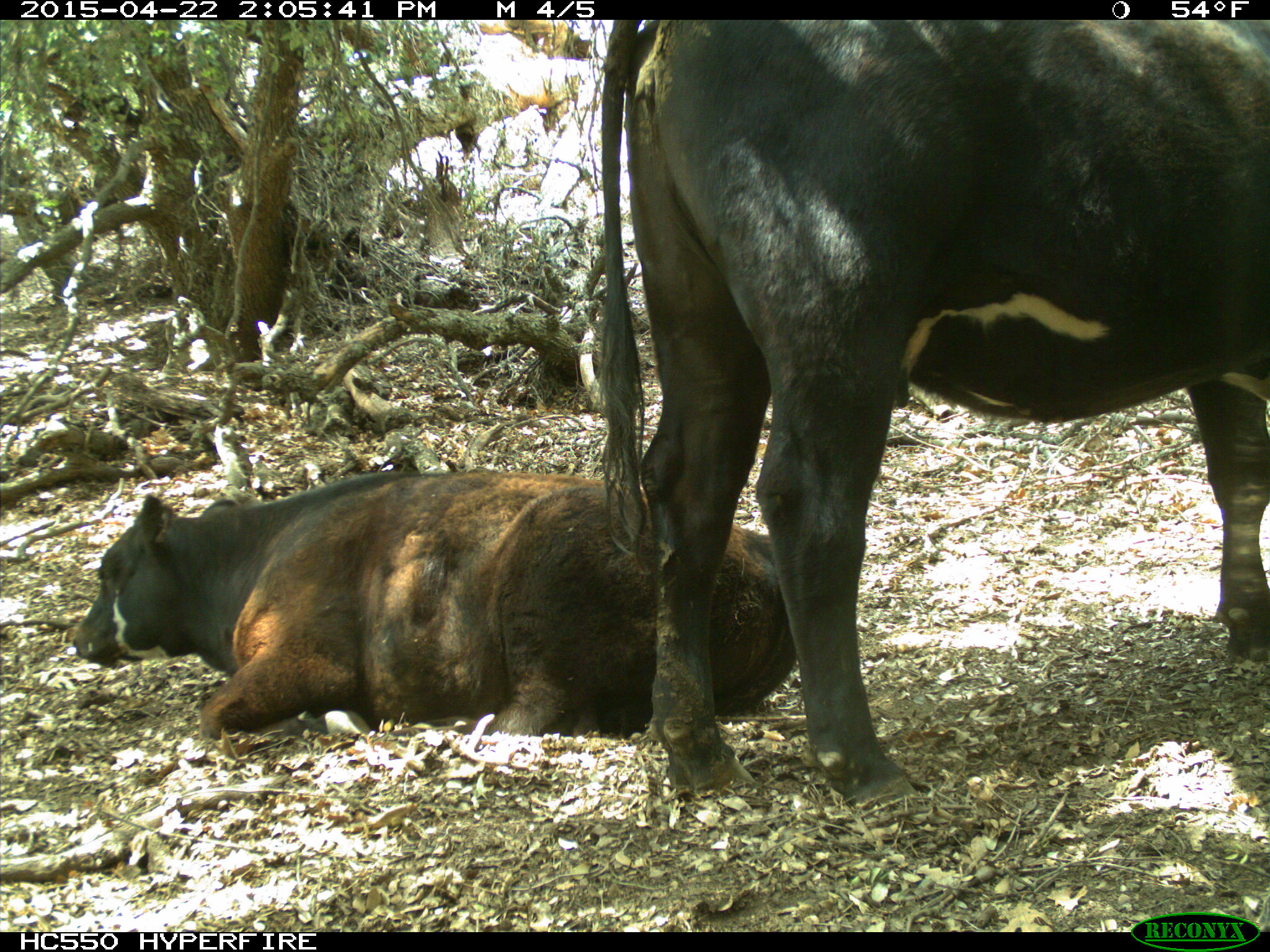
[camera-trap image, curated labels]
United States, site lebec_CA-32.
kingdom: Animalia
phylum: Chordata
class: Mammalia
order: Artiodactyla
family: Bovidae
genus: Bos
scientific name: Bos taurus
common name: domestic cow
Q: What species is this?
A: Bos taurus (domestic cow).